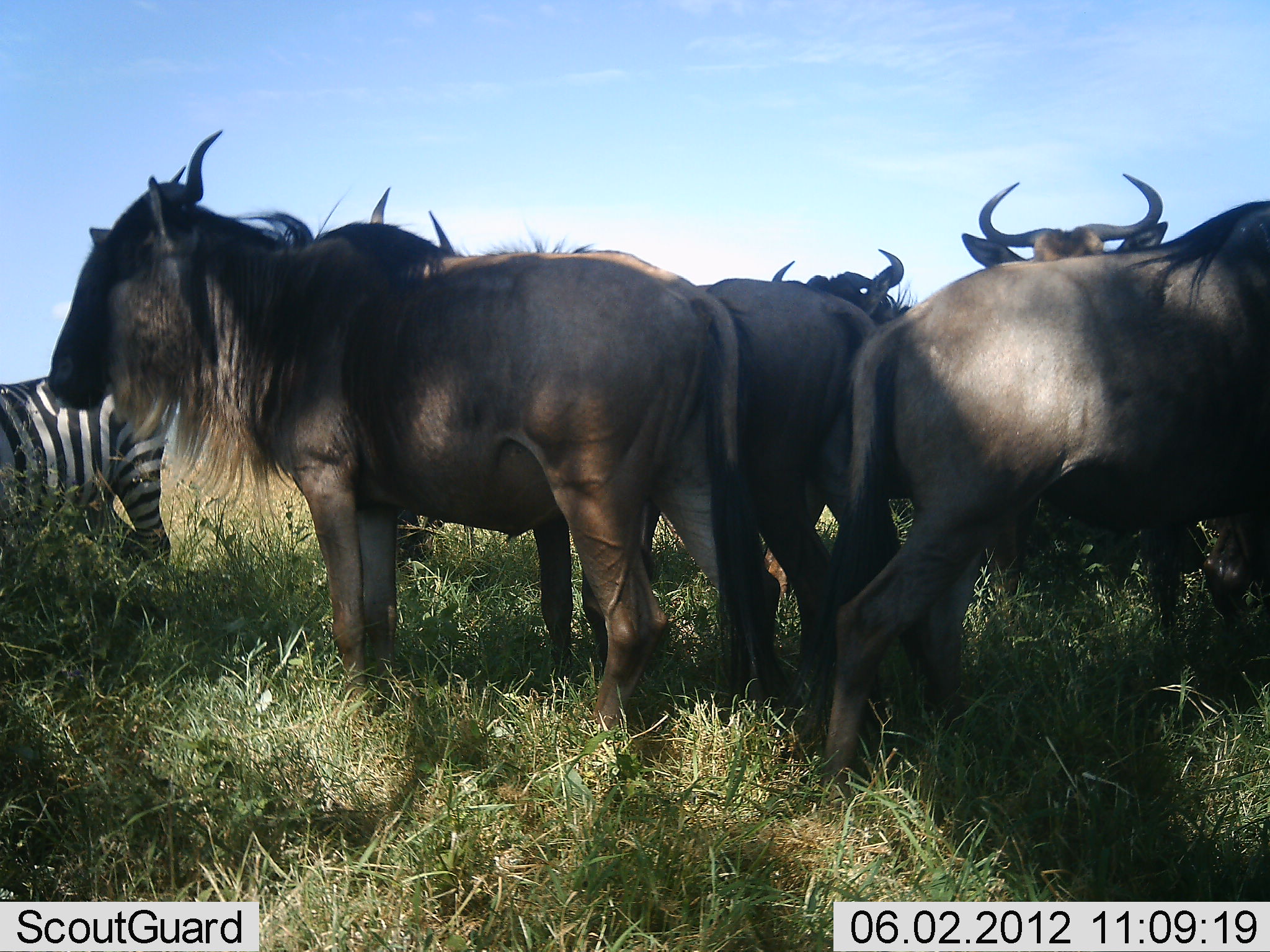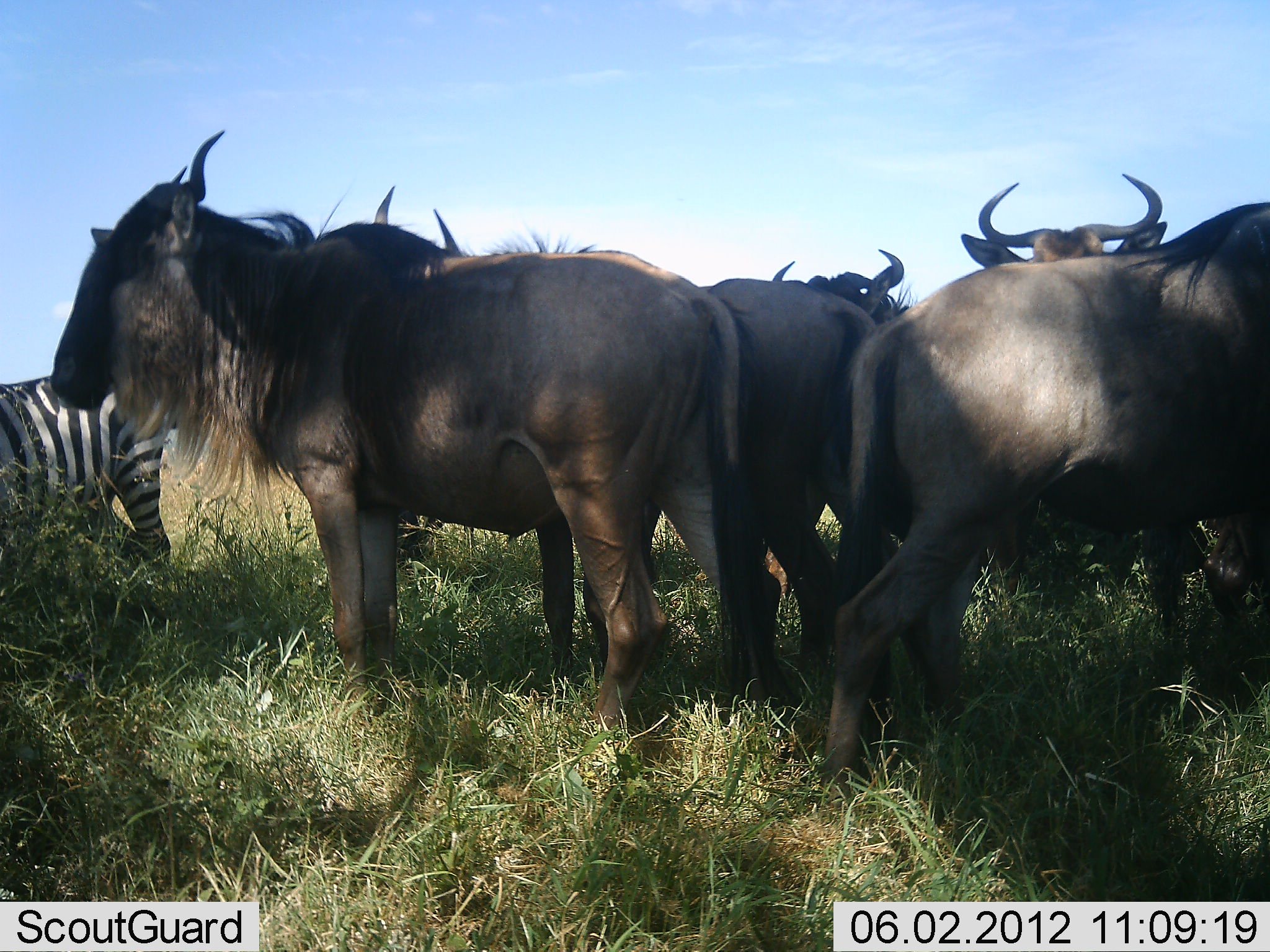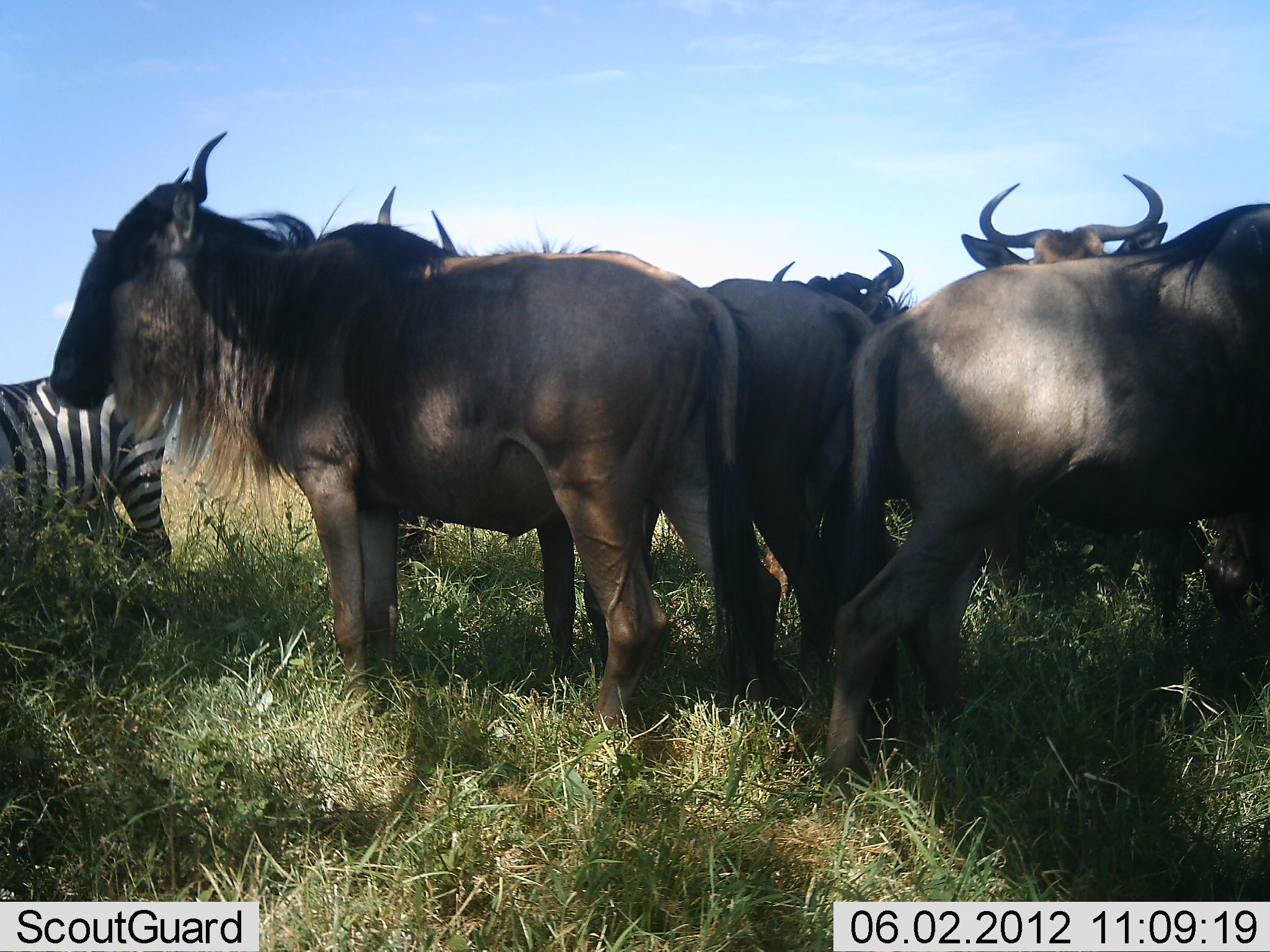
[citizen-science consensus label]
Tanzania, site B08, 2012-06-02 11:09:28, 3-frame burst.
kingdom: Animalia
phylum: Chordata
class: Mammalia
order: Artiodactyla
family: Bovidae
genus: Connochaetes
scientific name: Connochaetes taurinus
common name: blue wildebeest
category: wildebeest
Wildebeest (blue wildebeest) (Connochaetes taurinus), count 6. Behavior (volunteer vote fractions): standing 91%, resting 9%, moving 0%, interacting 0%. Young present (vote fraction): 0%. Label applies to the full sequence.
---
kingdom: Animalia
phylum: Chordata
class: Mammalia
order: Perissodactyla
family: Equidae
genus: Equus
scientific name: Equus quagga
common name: plains zebra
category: zebra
Zebra (plains zebra) (Equus quagga), count 1. Behavior (volunteer vote fractions): standing 80%, resting 10%, moving 0%, interacting 0%. Young present (vote fraction): 0%. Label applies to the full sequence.